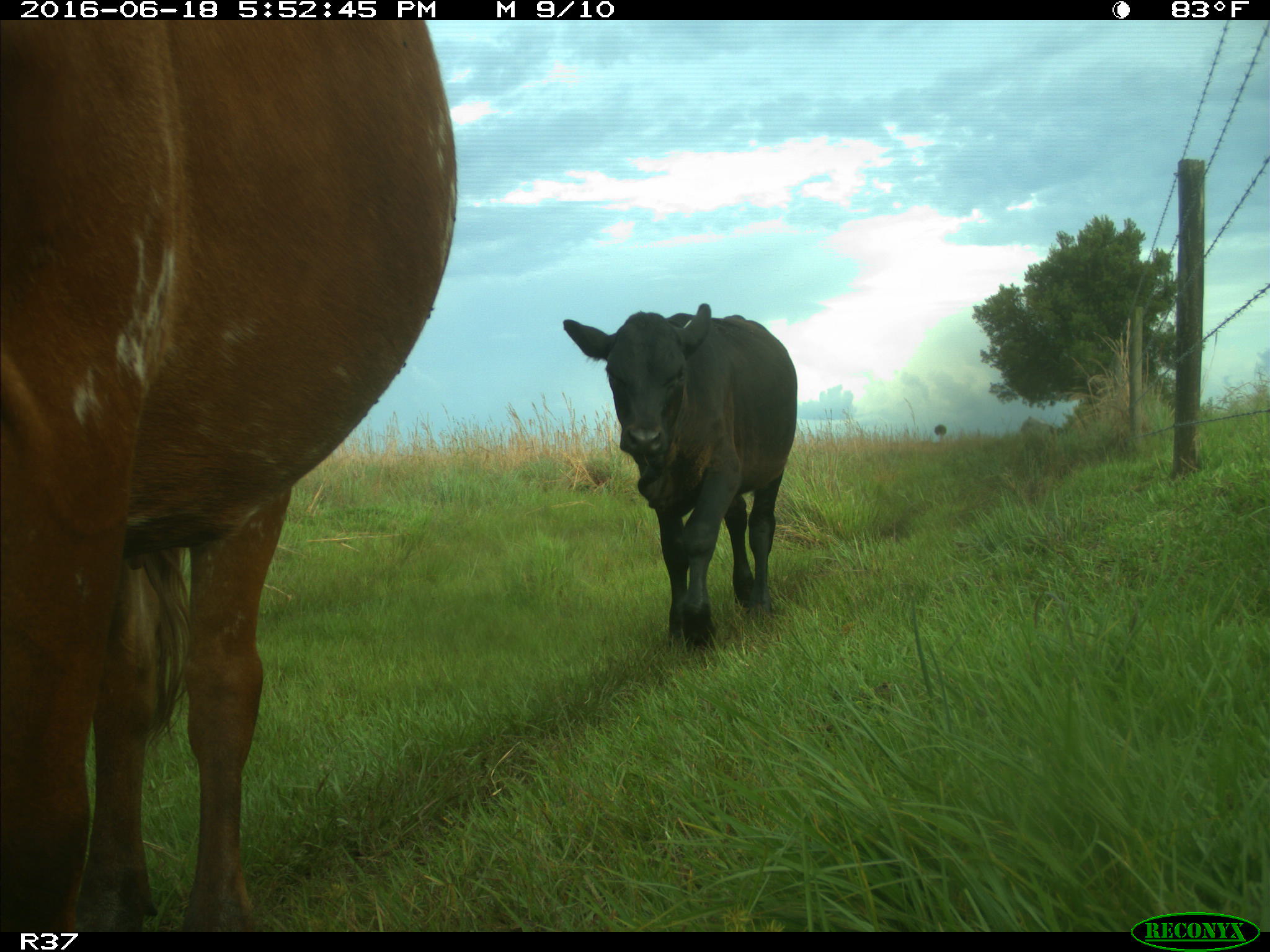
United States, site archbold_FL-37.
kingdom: Animalia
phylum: Chordata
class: Mammalia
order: Artiodactyla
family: Bovidae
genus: Bos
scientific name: Bos taurus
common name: domestic cow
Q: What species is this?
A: Bos taurus (domestic cow).